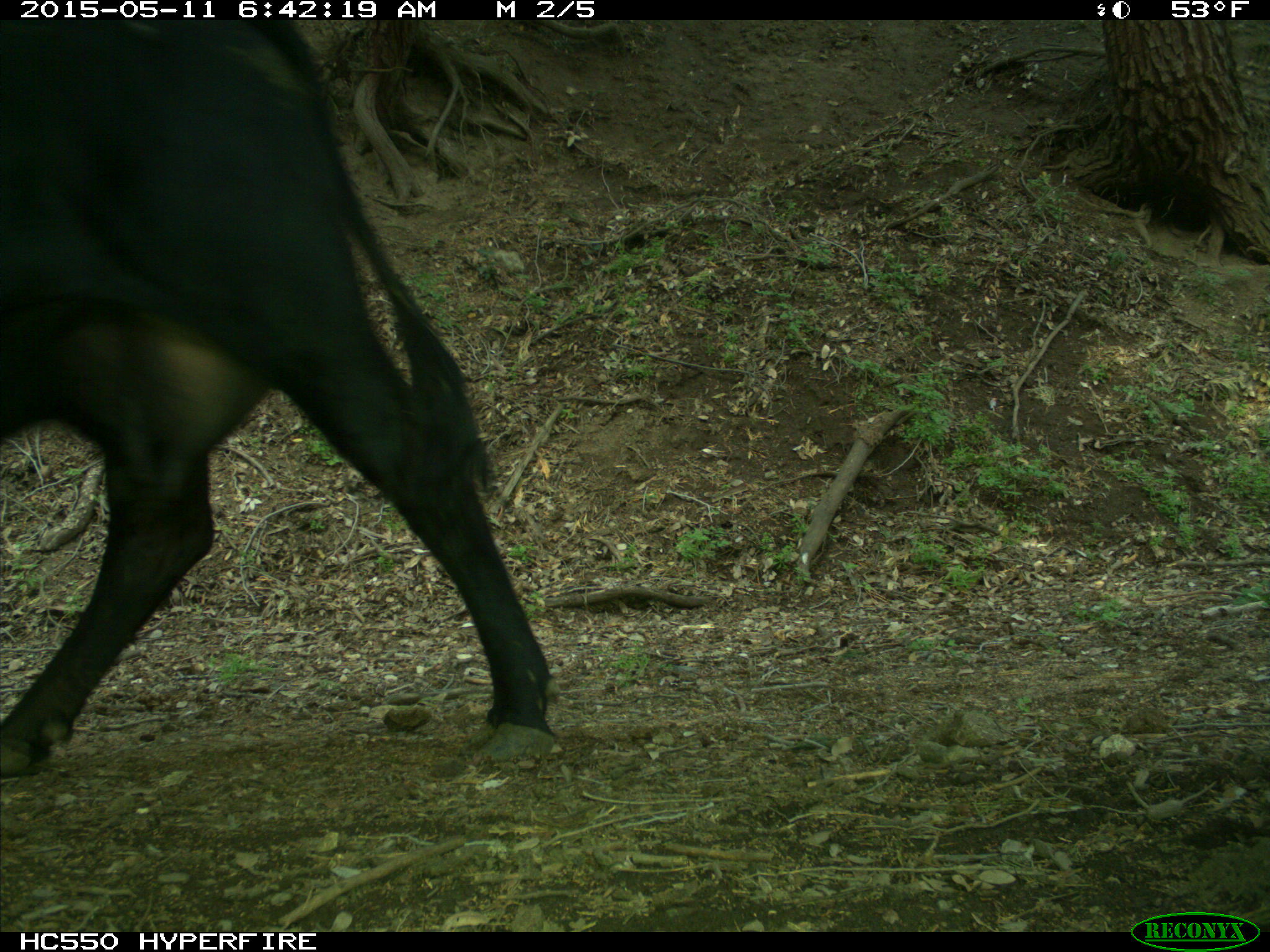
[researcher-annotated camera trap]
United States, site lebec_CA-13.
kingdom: Animalia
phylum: Chordata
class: Mammalia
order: Artiodactyla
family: Bovidae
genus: Bos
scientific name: Bos taurus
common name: domestic cow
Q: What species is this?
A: Bos taurus (domestic cow).